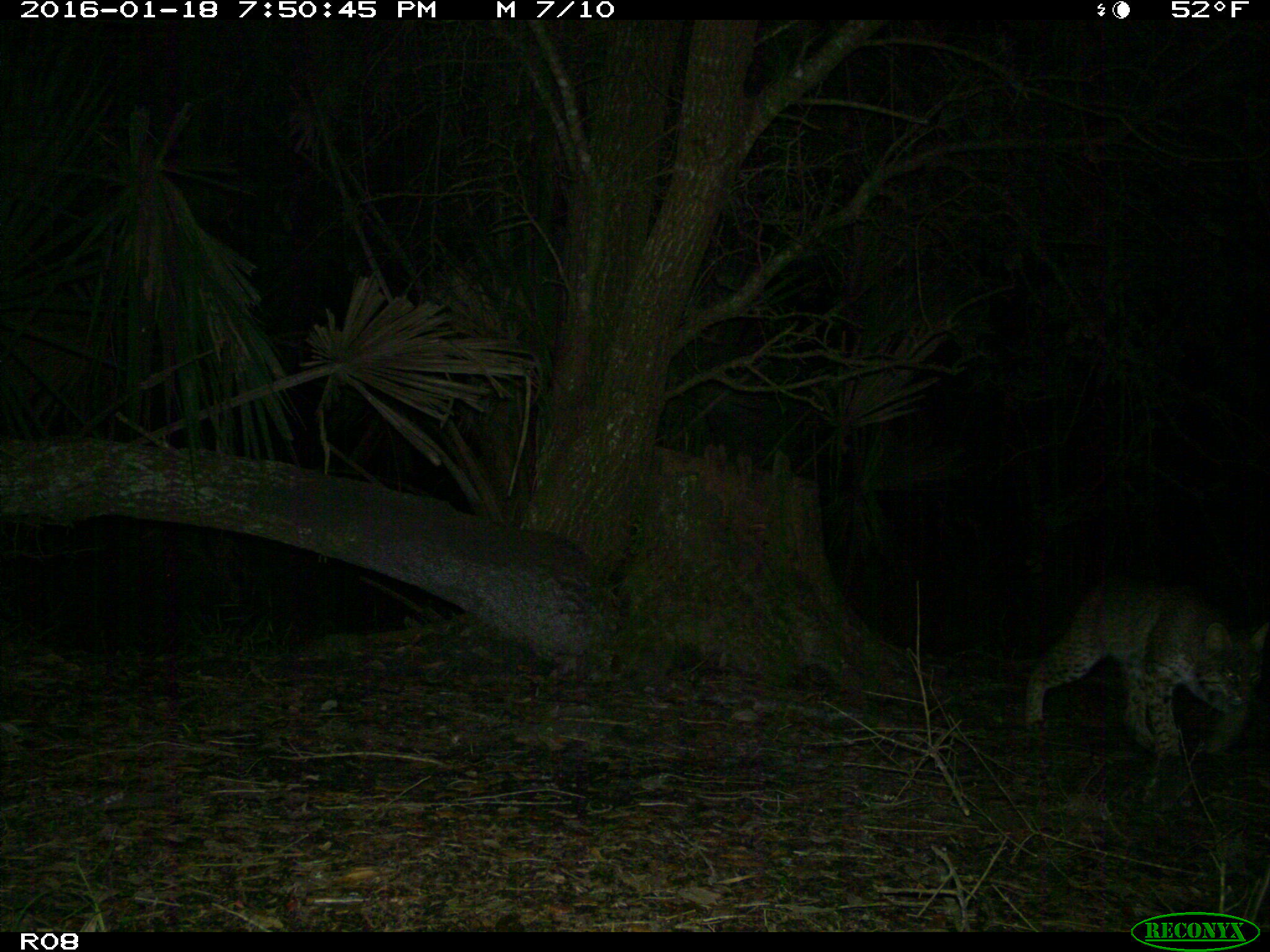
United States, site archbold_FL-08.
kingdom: Animalia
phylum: Chordata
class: Mammalia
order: Carnivora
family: Felidae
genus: Lynx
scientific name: Lynx rufus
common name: bobcat